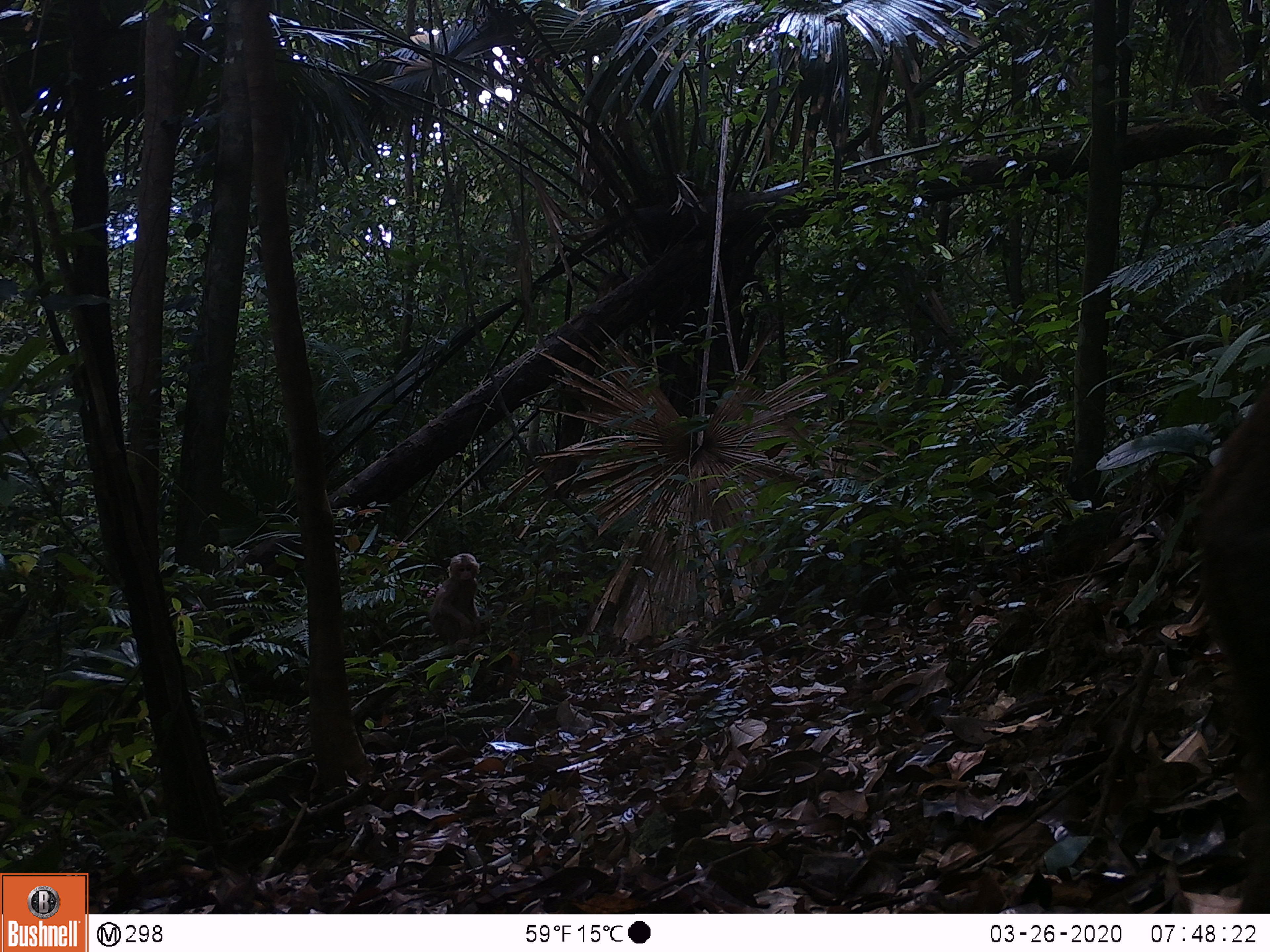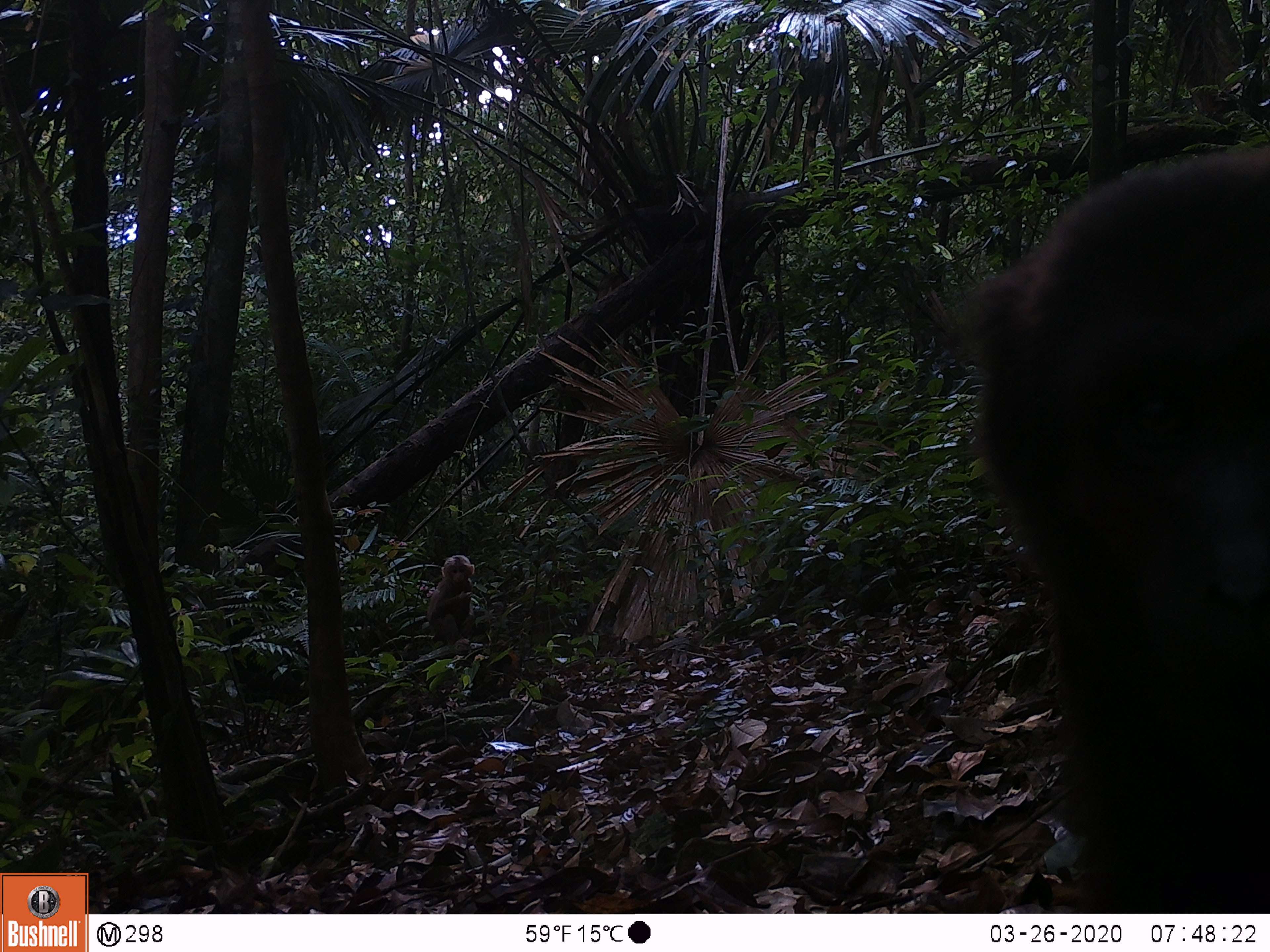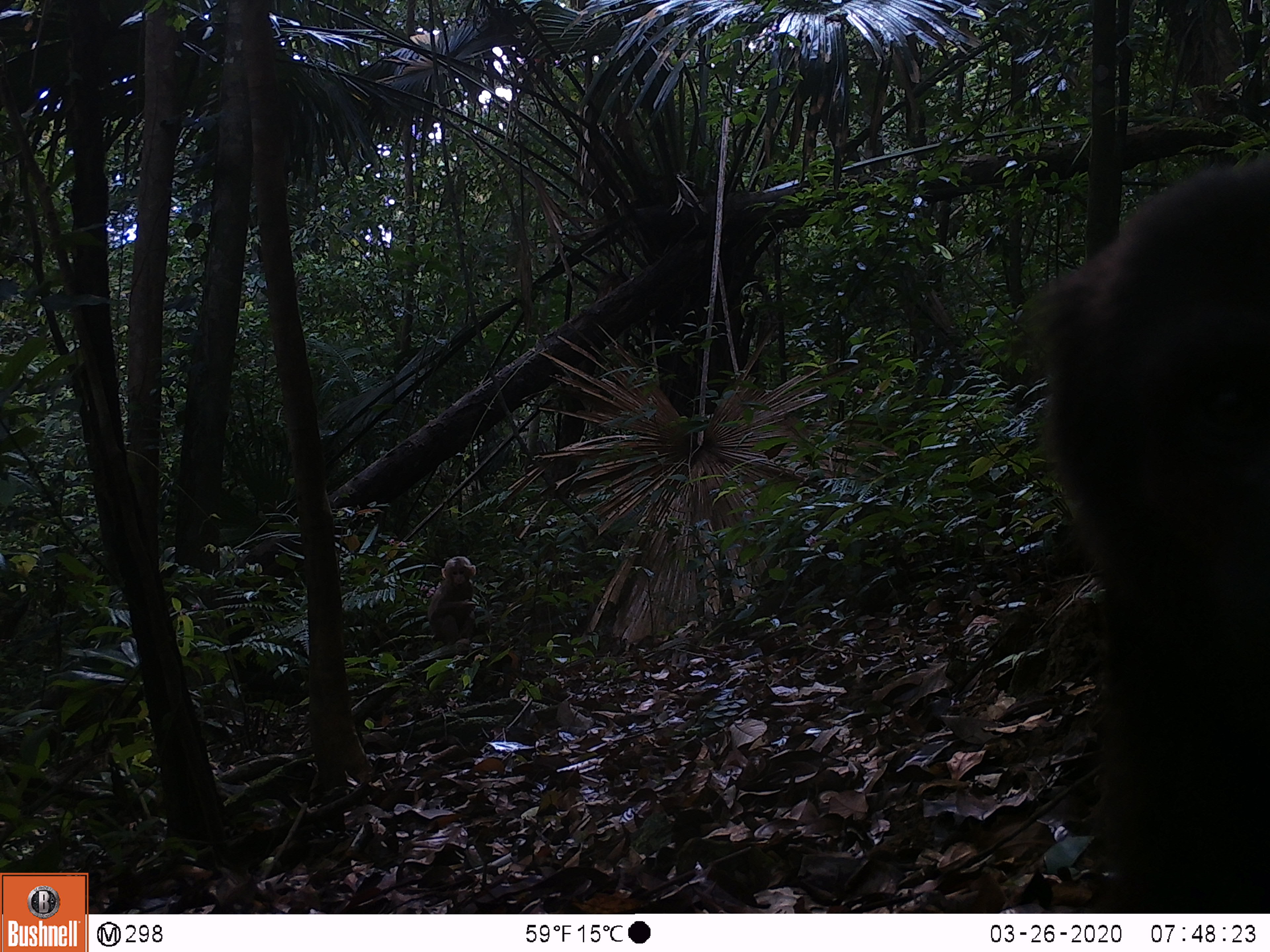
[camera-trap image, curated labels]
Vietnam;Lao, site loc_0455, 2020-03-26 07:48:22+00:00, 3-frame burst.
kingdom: Animalia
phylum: Chordata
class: Mammalia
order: Primates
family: Cercopithecidae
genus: Macaca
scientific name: Macaca arctoides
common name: stump-tailed macaque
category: stump tailed macaque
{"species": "stump tailed macaque (stump-tailed macaque) (Macaca arctoides)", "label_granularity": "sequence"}